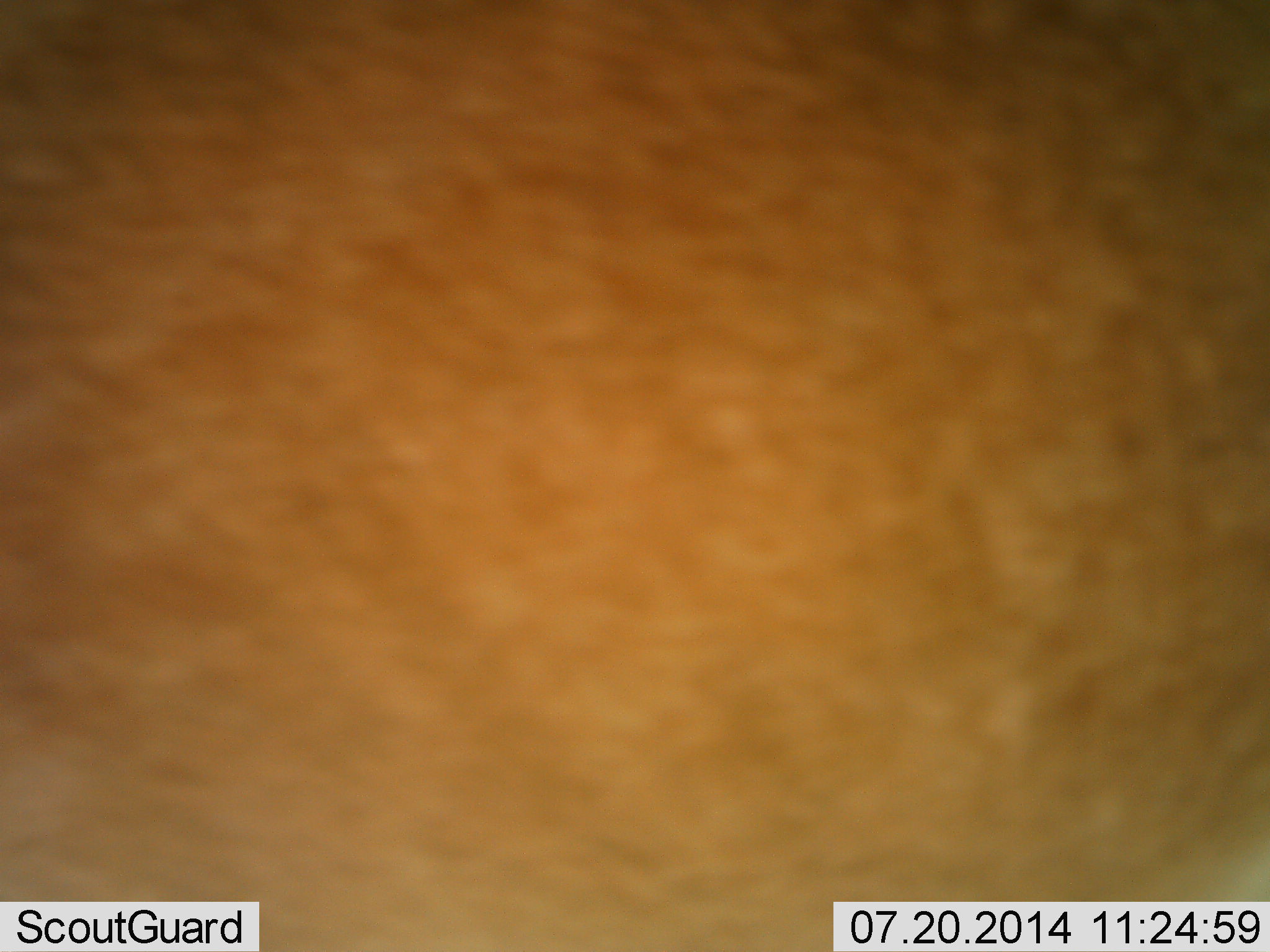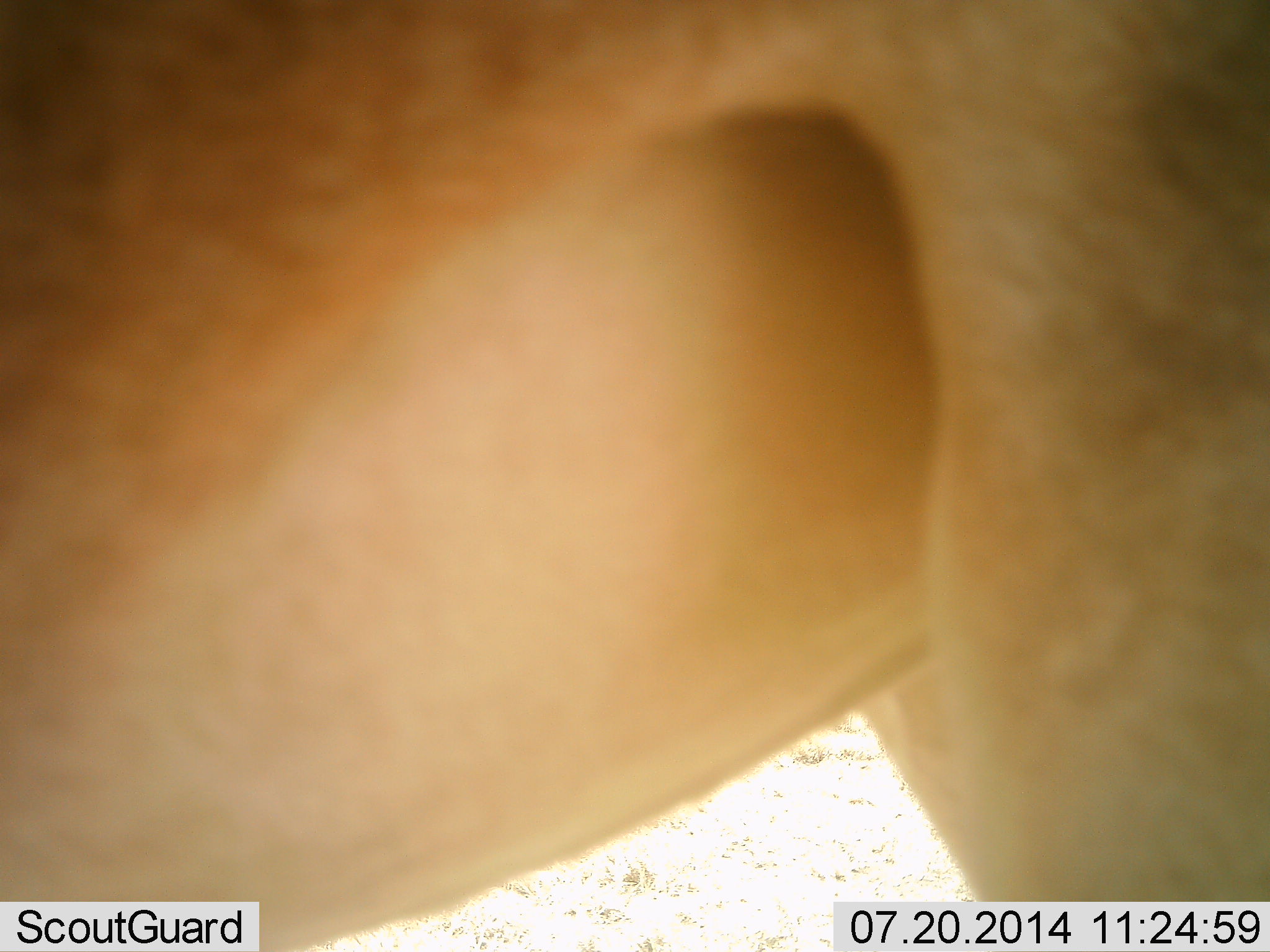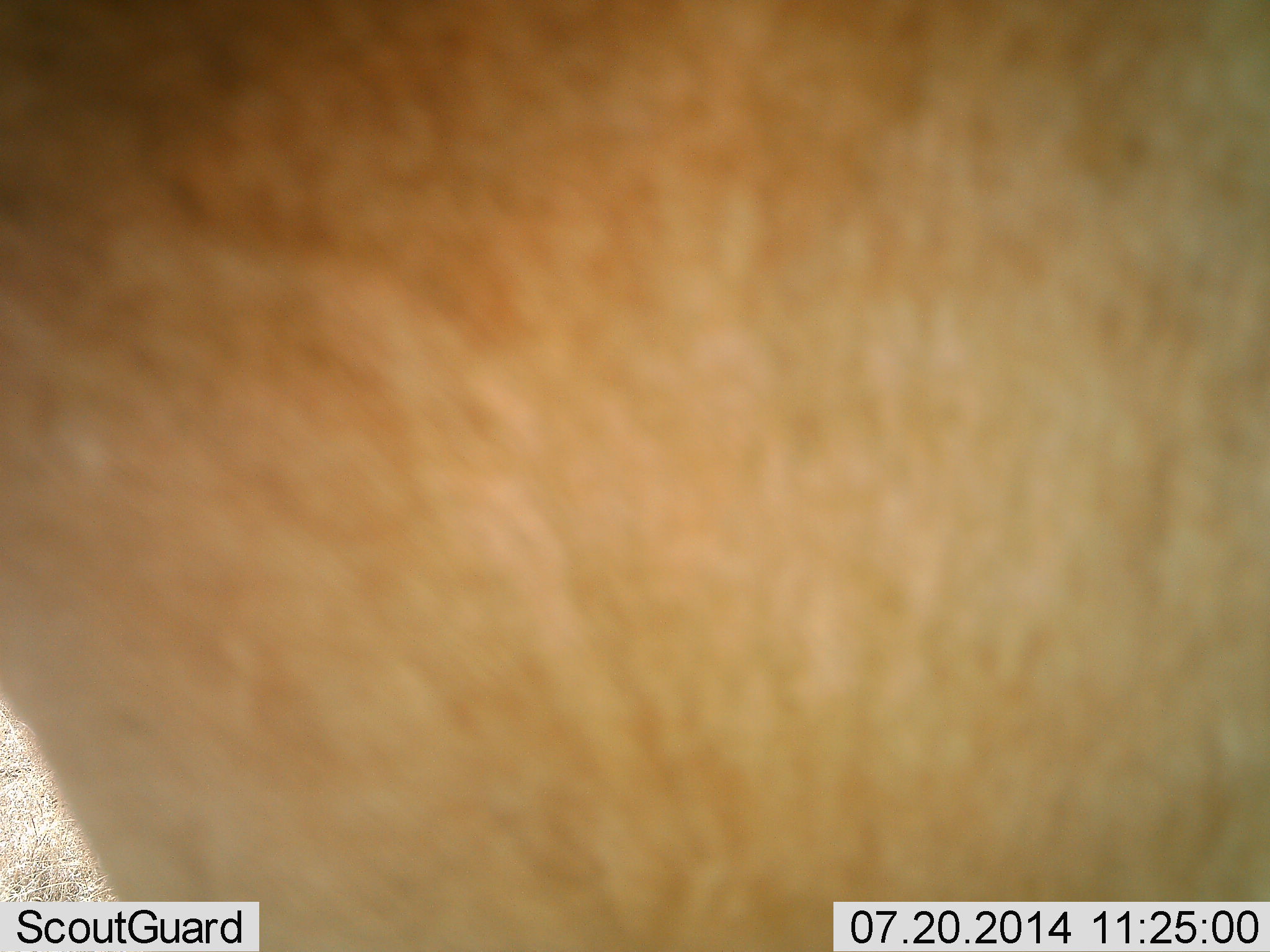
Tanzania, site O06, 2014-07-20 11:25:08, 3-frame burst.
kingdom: Animalia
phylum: Chordata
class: Mammalia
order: Artiodactyla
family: Bovidae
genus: Alcelaphus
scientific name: Alcelaphus buselaphus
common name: hartebeest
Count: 1.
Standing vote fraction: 80%.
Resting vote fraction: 0%.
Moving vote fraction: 20%.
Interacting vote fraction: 0%.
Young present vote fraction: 0%.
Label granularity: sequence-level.